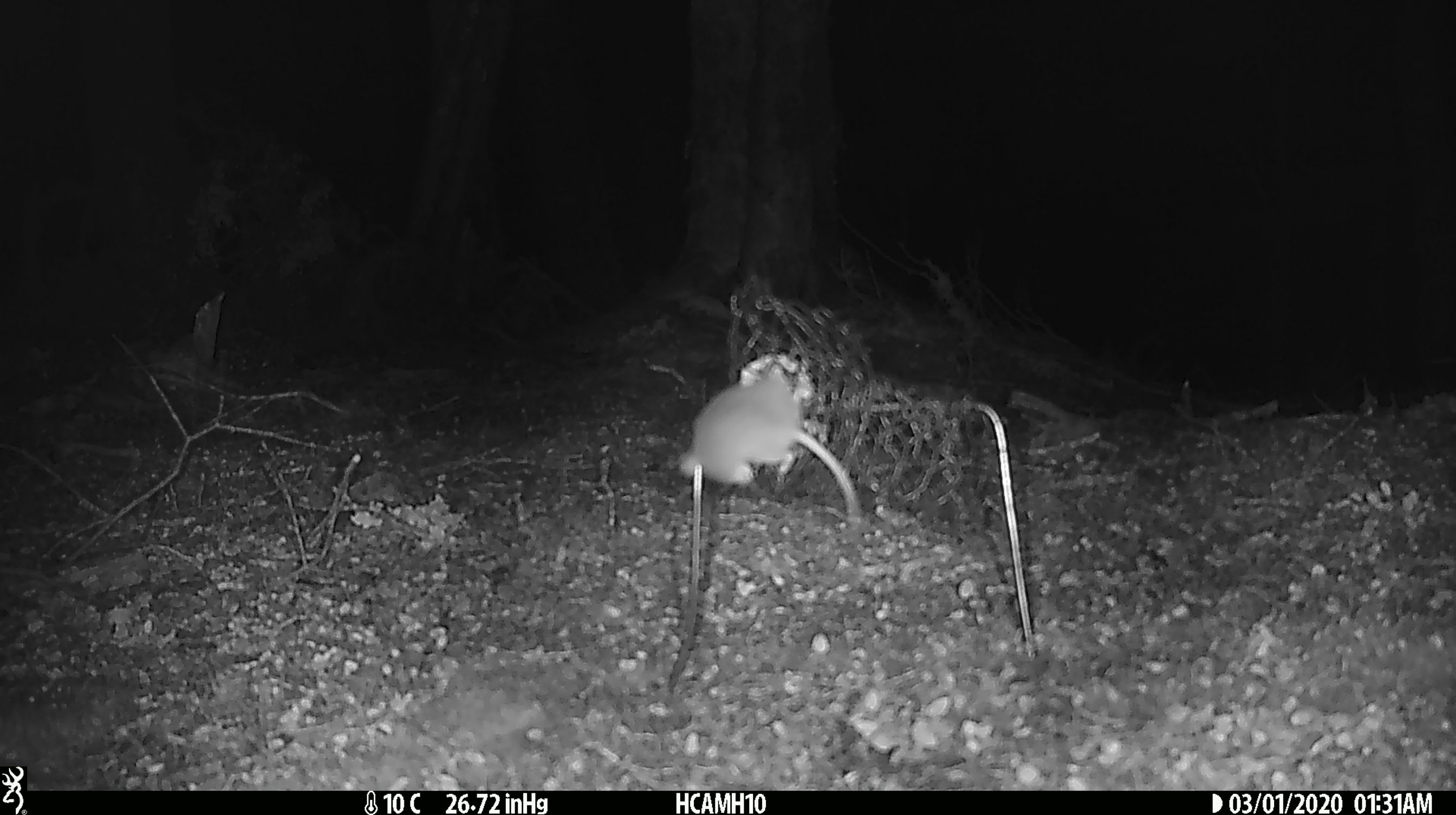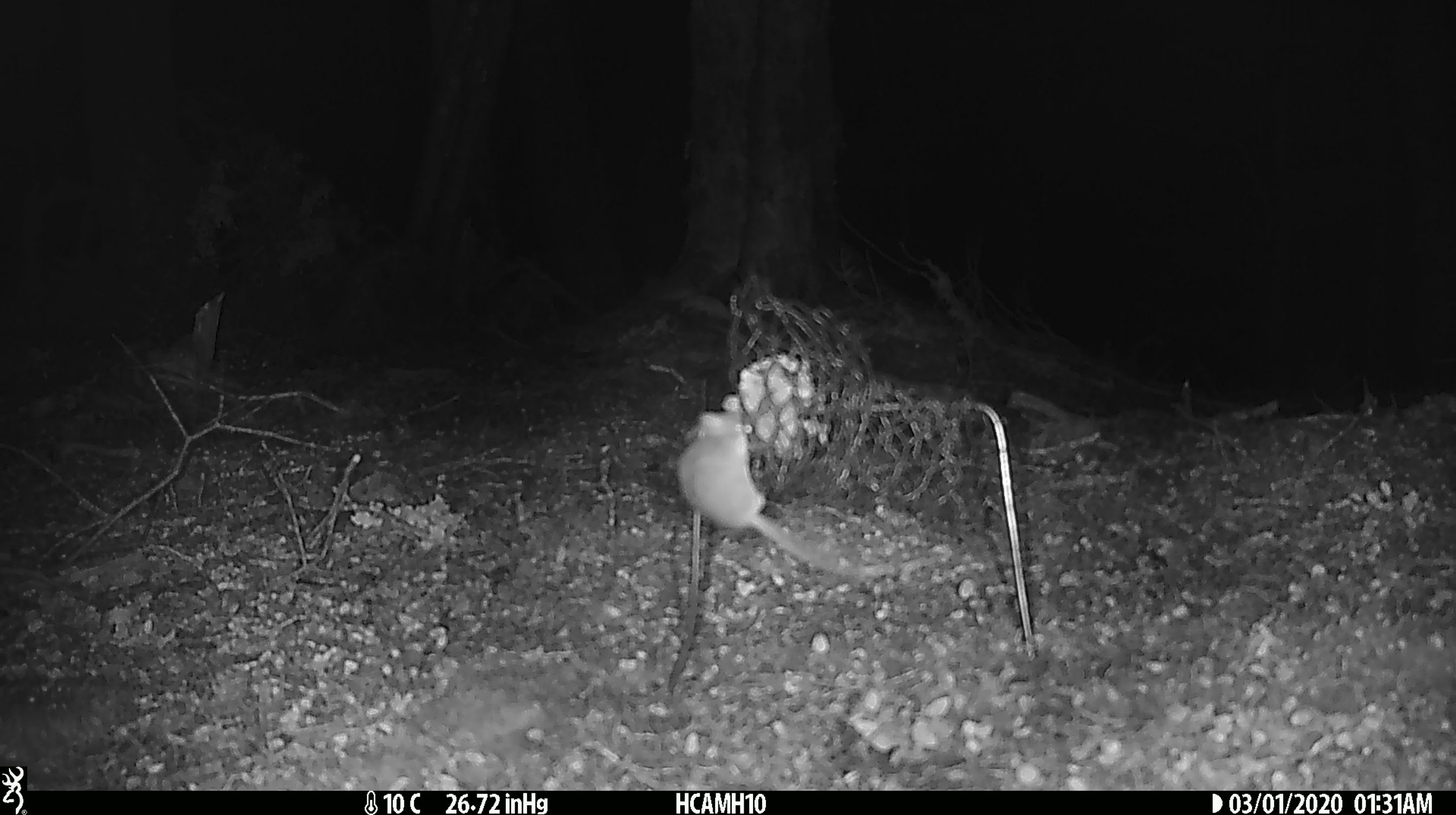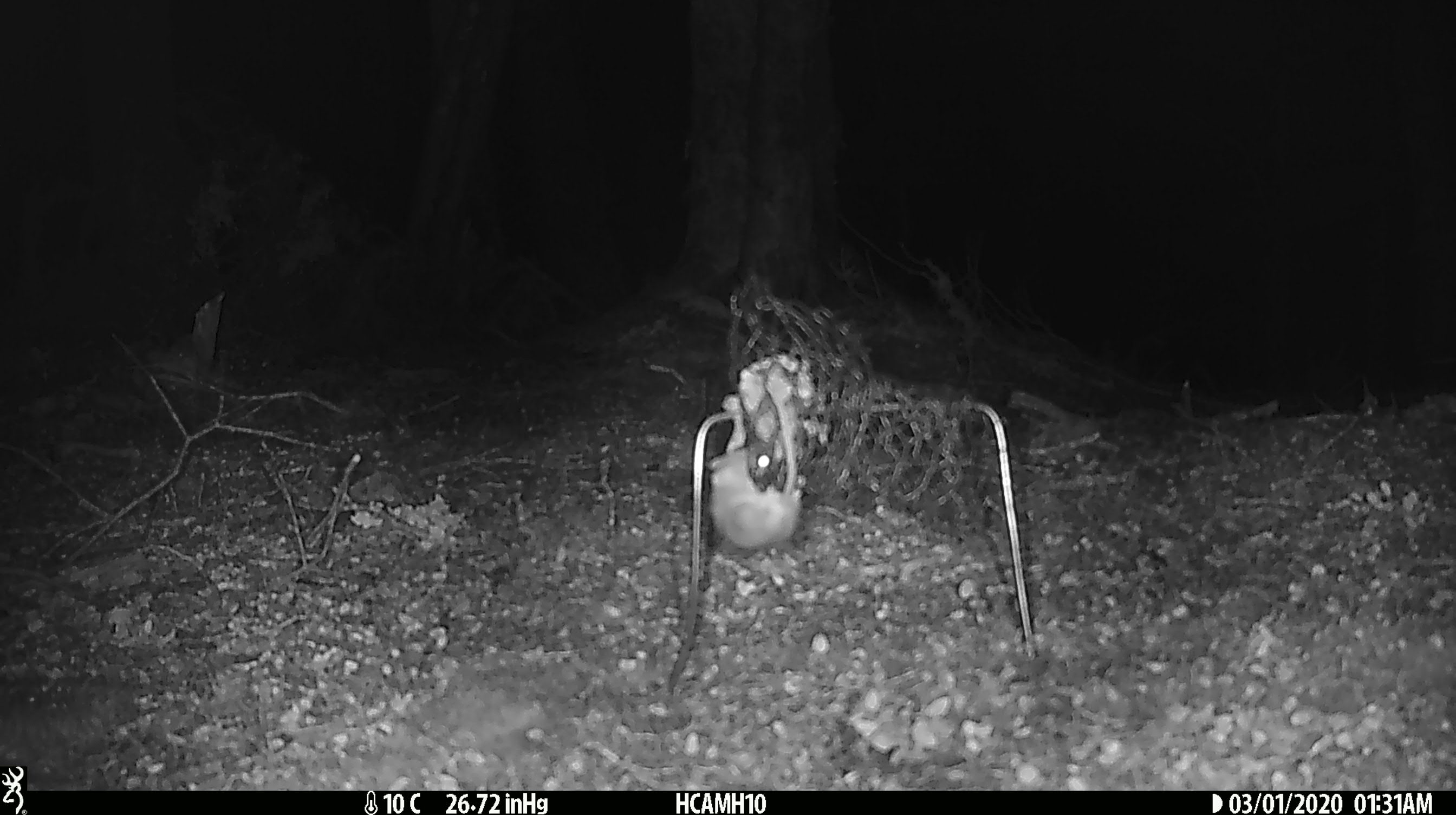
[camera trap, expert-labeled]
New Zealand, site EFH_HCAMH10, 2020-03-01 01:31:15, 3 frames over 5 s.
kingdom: Animalia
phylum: Chordata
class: Mammalia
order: Rodentia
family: Muridae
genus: Mus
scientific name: Mus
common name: mouse